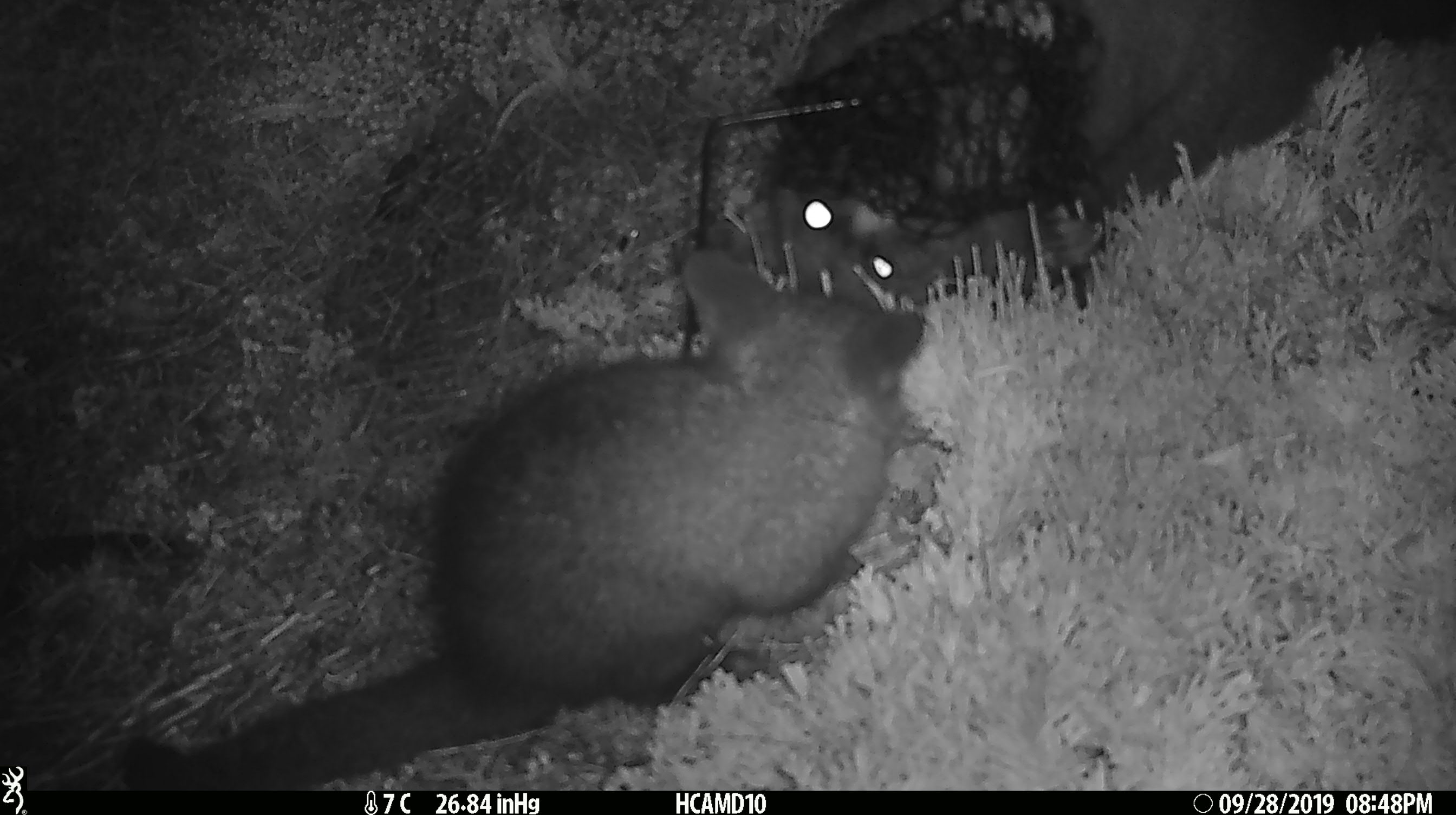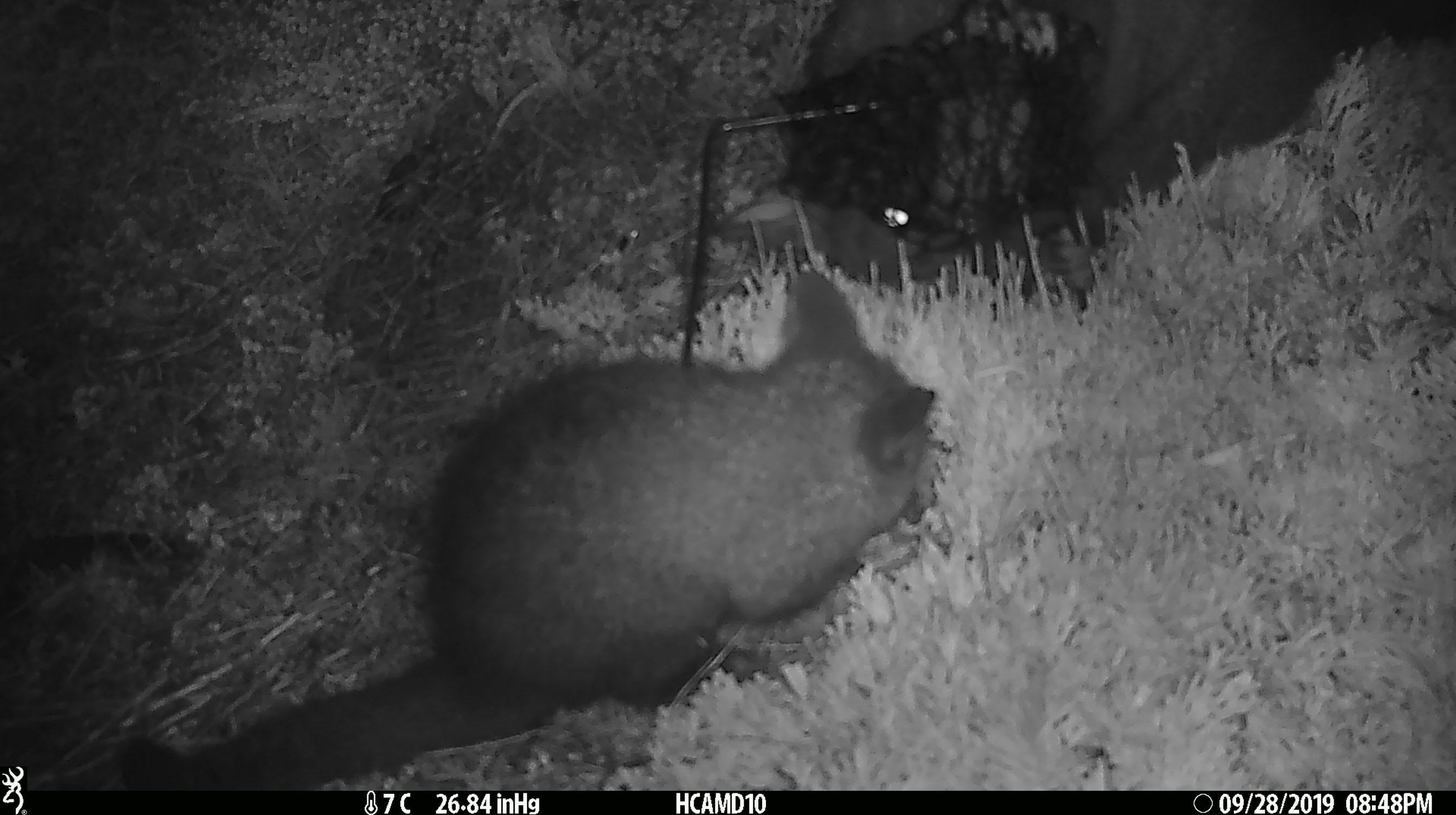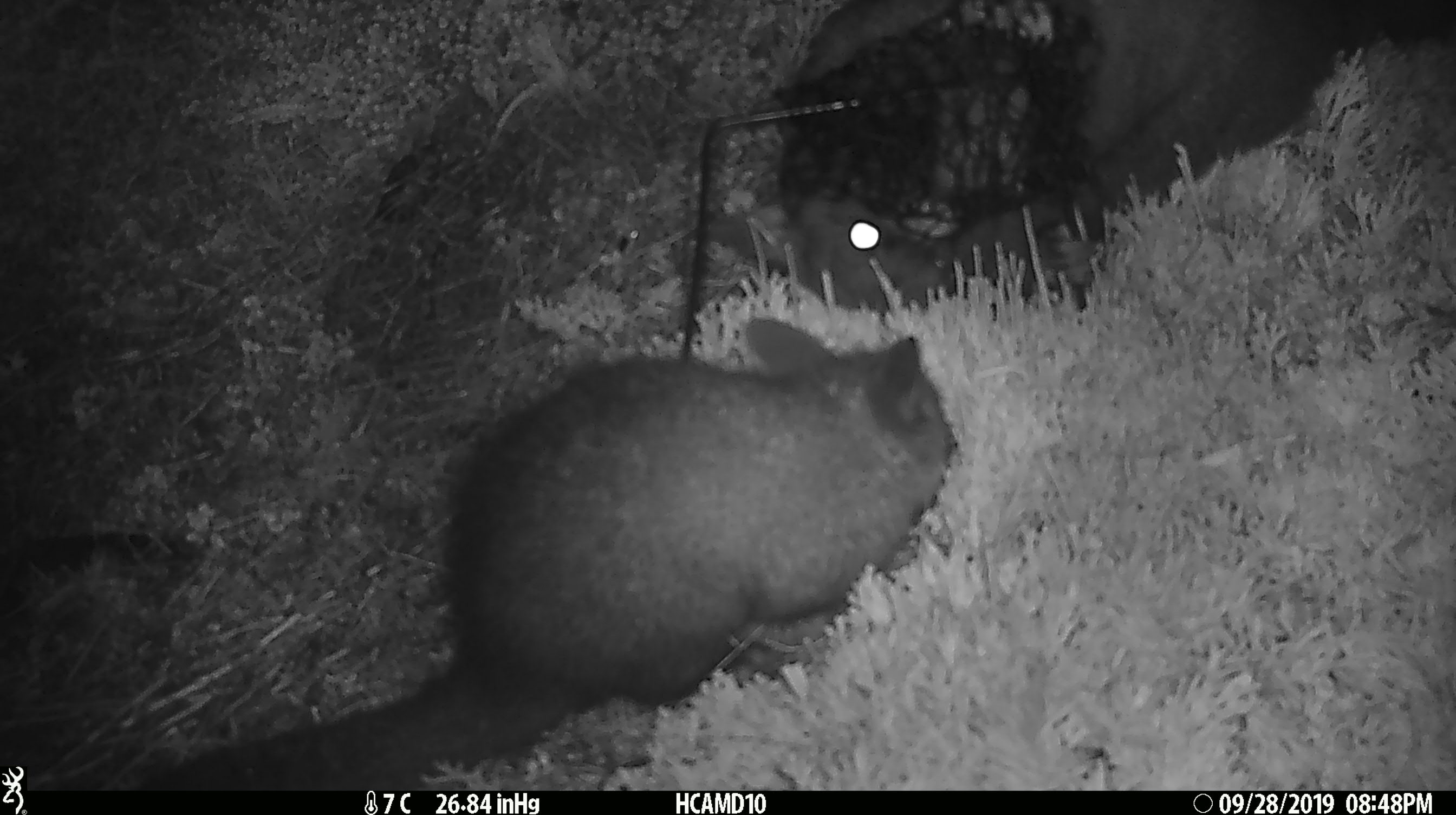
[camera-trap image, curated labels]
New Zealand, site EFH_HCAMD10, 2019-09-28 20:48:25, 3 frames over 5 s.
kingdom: Animalia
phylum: Chordata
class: Mammalia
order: Diprotodontia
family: Phalangeridae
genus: Trichosurus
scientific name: Trichosurus vulpecula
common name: common brushtail possum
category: possum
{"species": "possum (common brushtail possum) (Trichosurus vulpecula)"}